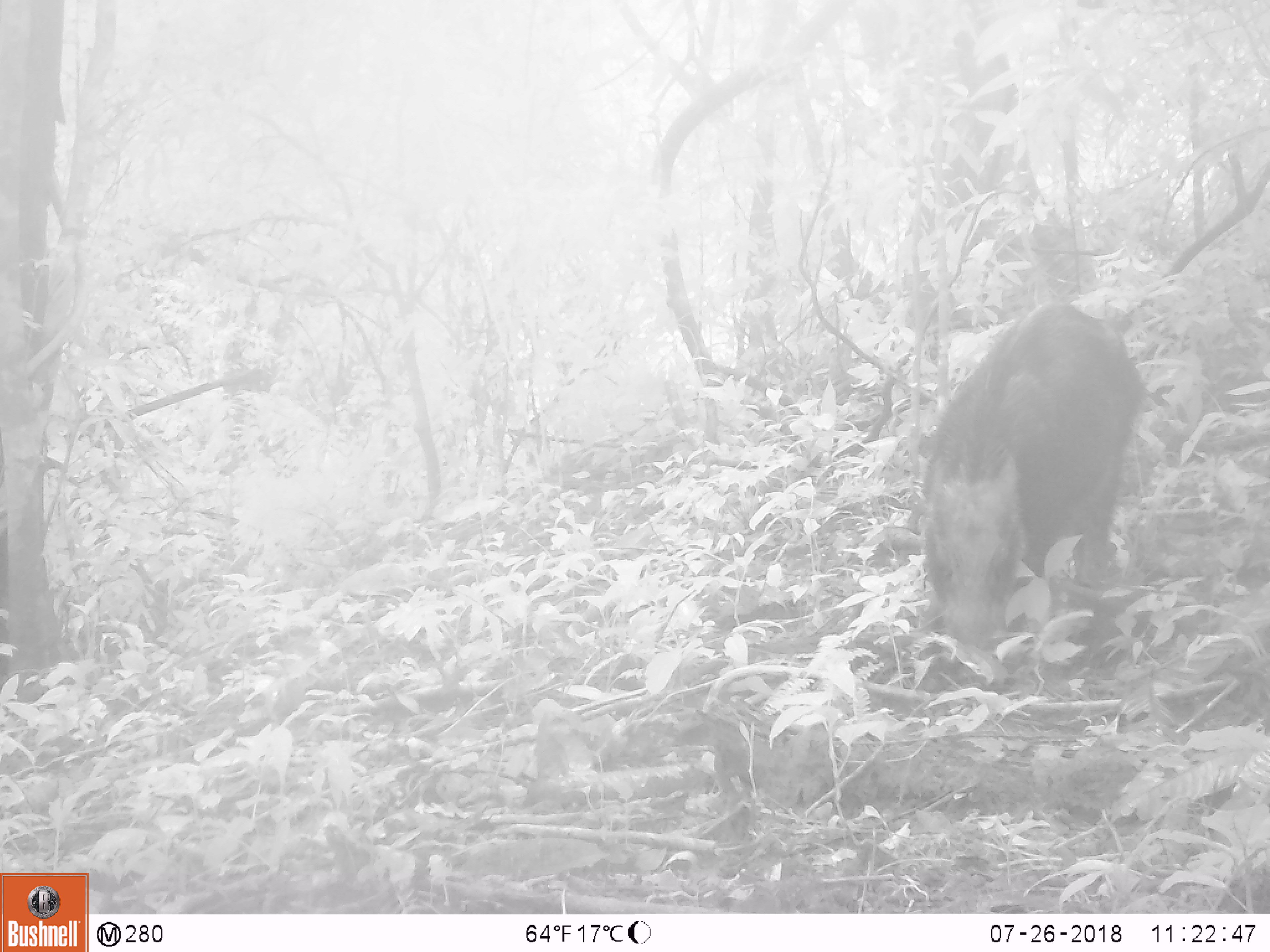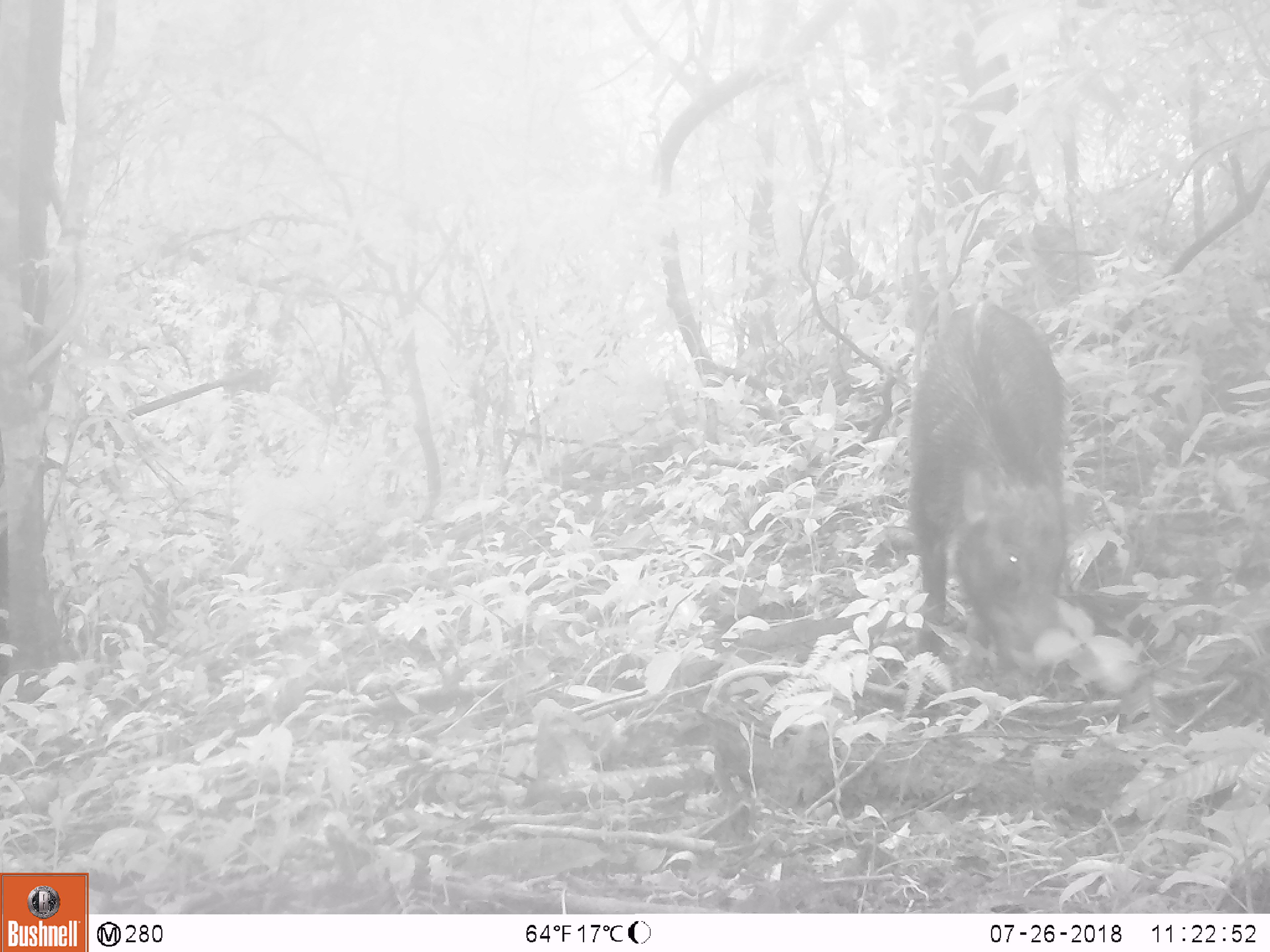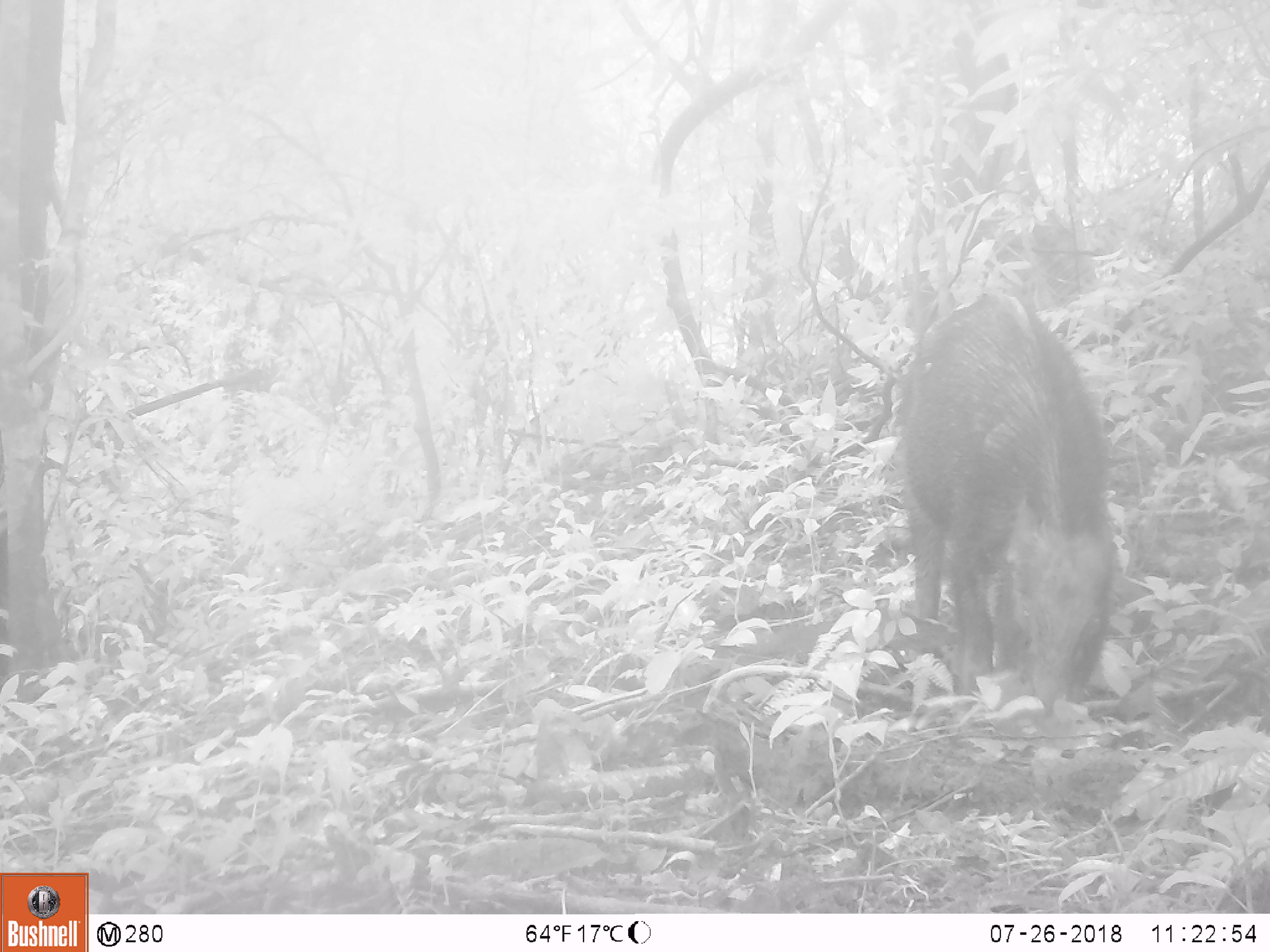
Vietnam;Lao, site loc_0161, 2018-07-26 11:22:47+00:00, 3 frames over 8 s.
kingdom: Animalia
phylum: Chordata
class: Mammalia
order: Artiodactyla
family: Suidae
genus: Sus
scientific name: Sus scrofa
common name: eurasian wild pig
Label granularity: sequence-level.